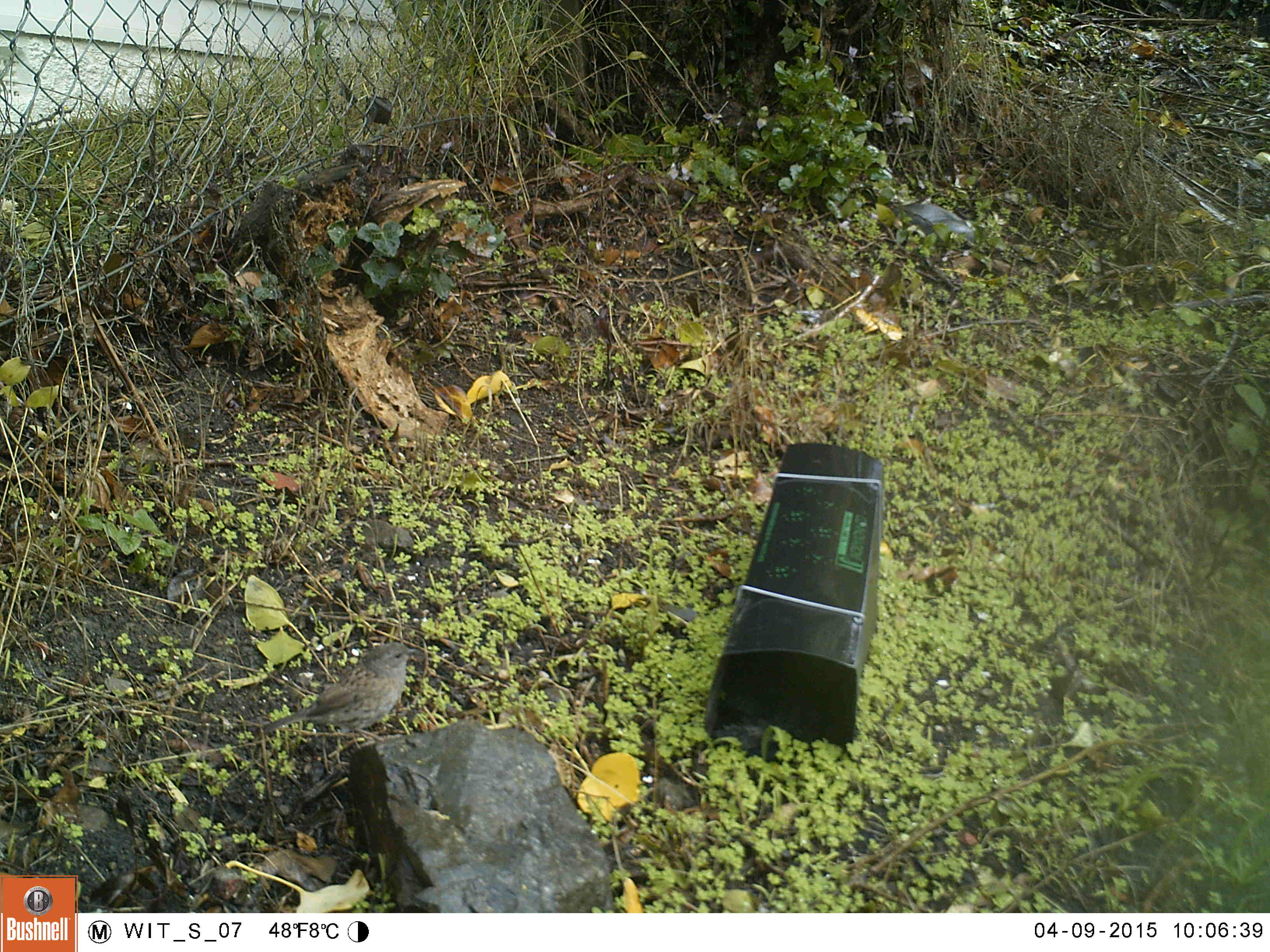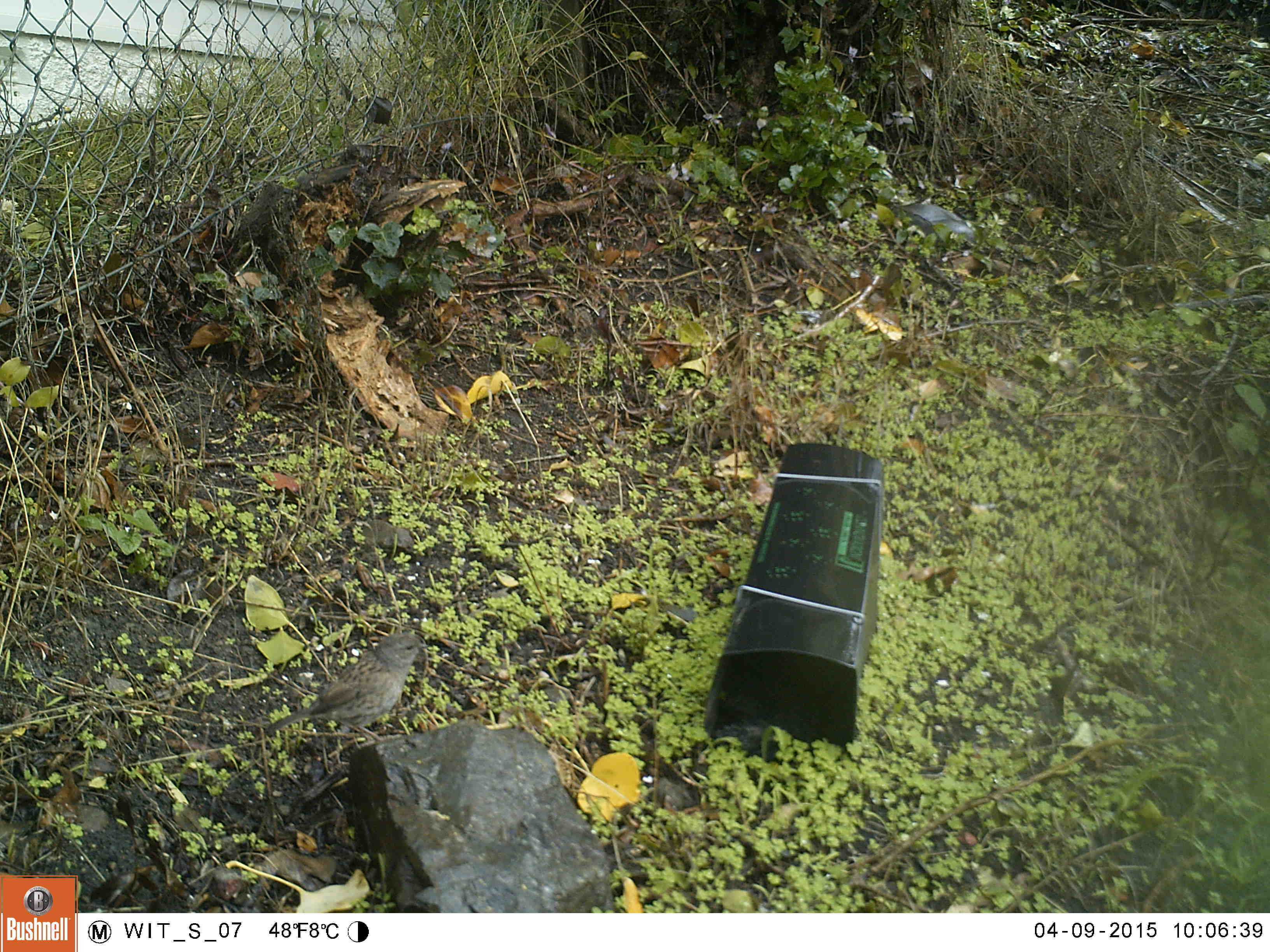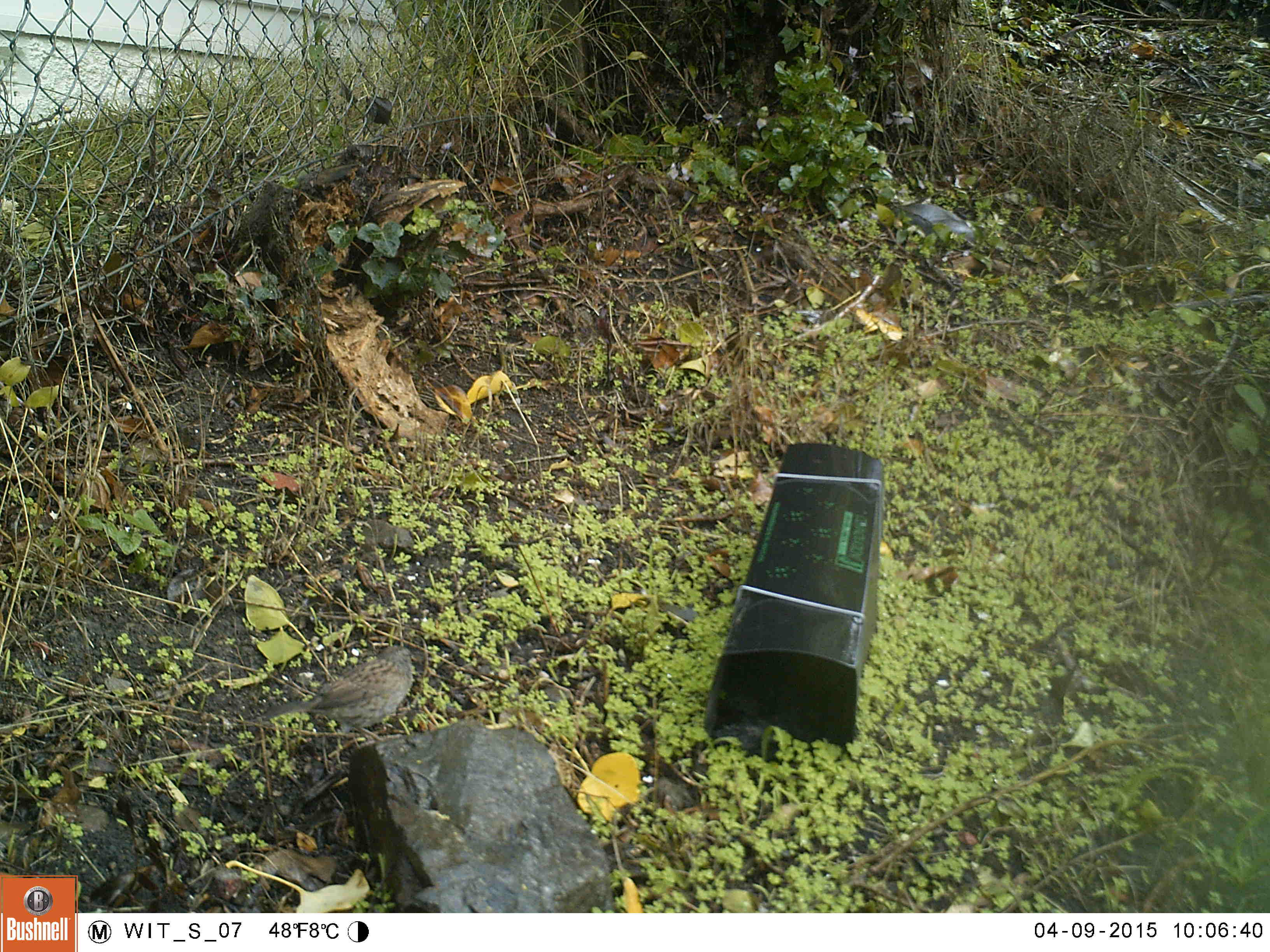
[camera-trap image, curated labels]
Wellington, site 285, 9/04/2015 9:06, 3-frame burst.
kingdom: Animalia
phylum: Chordata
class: Aves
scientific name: Aves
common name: bird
Bird (Aves).